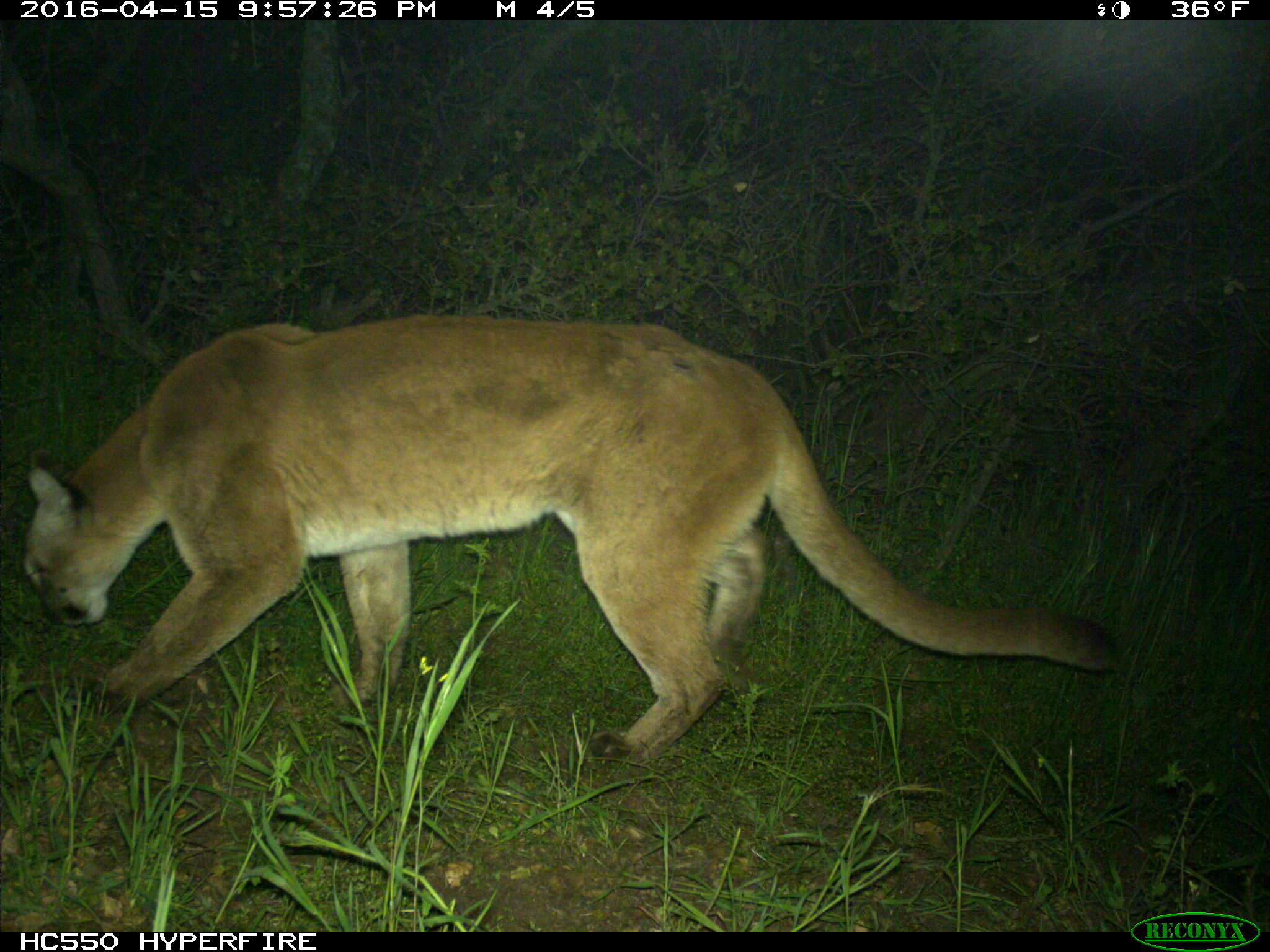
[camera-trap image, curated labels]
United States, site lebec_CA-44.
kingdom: Animalia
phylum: Chordata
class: Mammalia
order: Carnivora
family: Felidae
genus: Puma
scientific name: Puma concolor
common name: mountain lion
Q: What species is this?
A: Puma concolor (mountain lion).